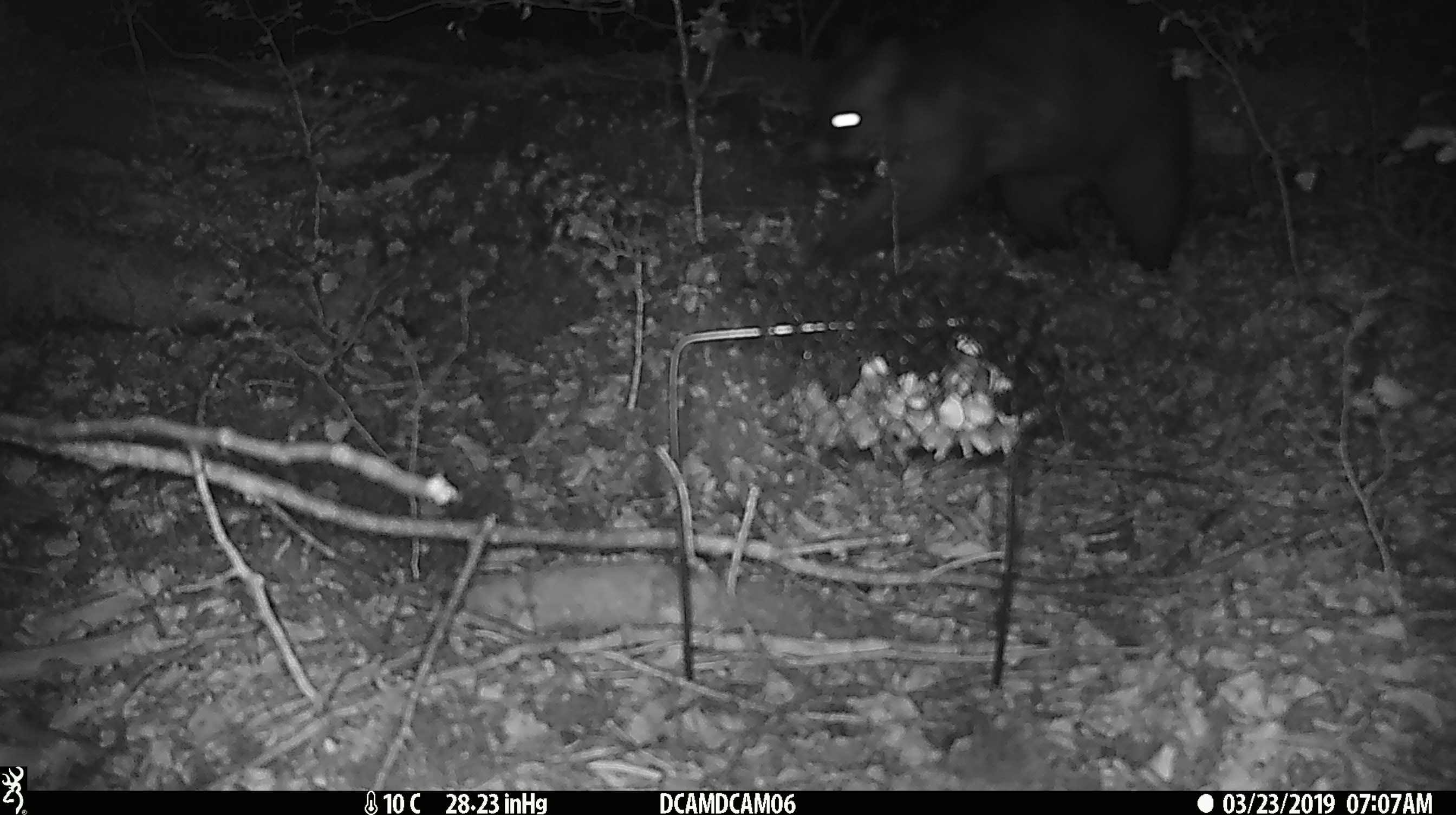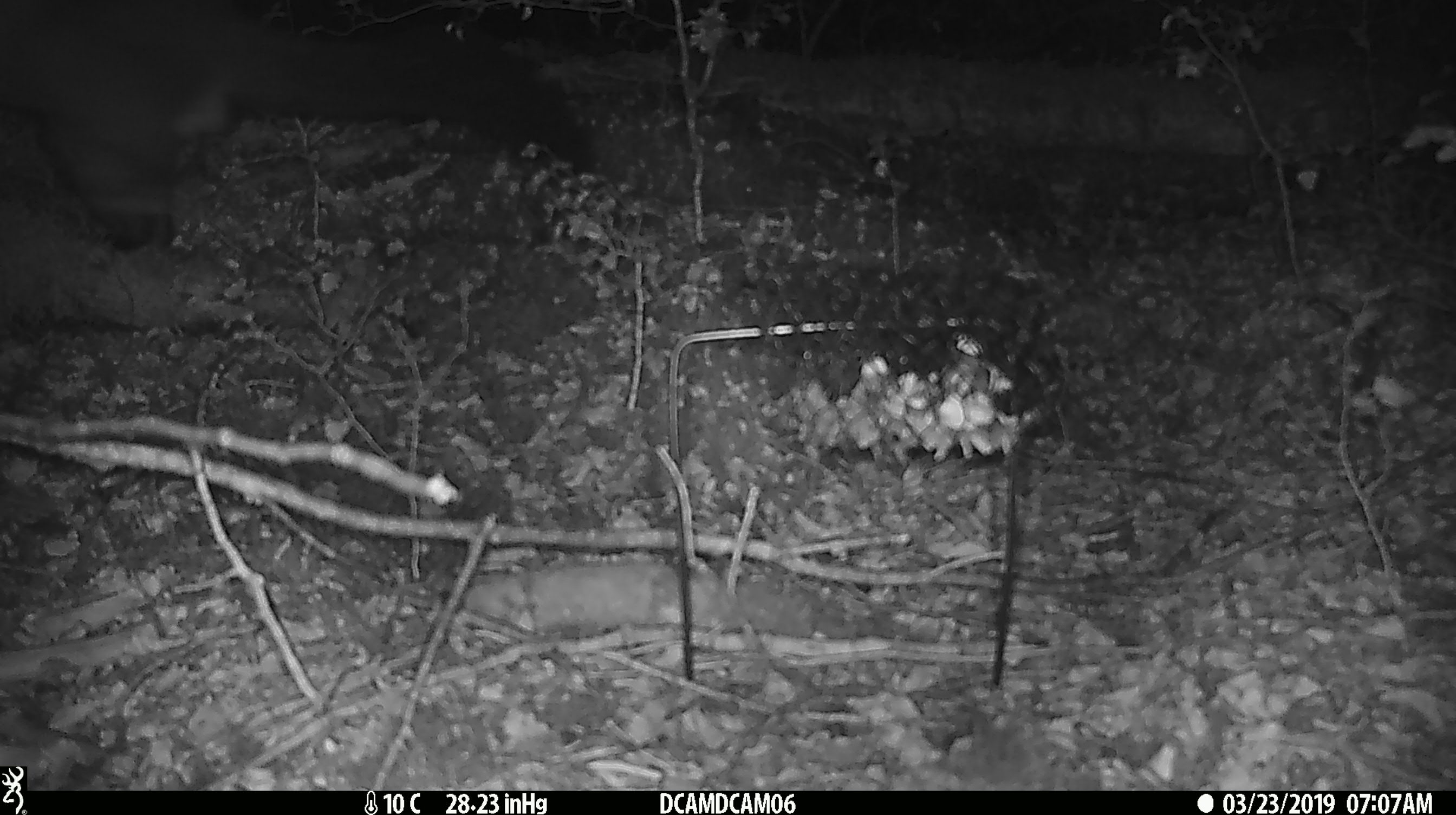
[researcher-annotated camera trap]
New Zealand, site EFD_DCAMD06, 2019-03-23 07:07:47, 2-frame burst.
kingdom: Animalia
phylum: Chordata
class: Mammalia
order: Diprotodontia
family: Phalangeridae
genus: Trichosurus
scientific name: Trichosurus vulpecula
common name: common brushtail possum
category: possum